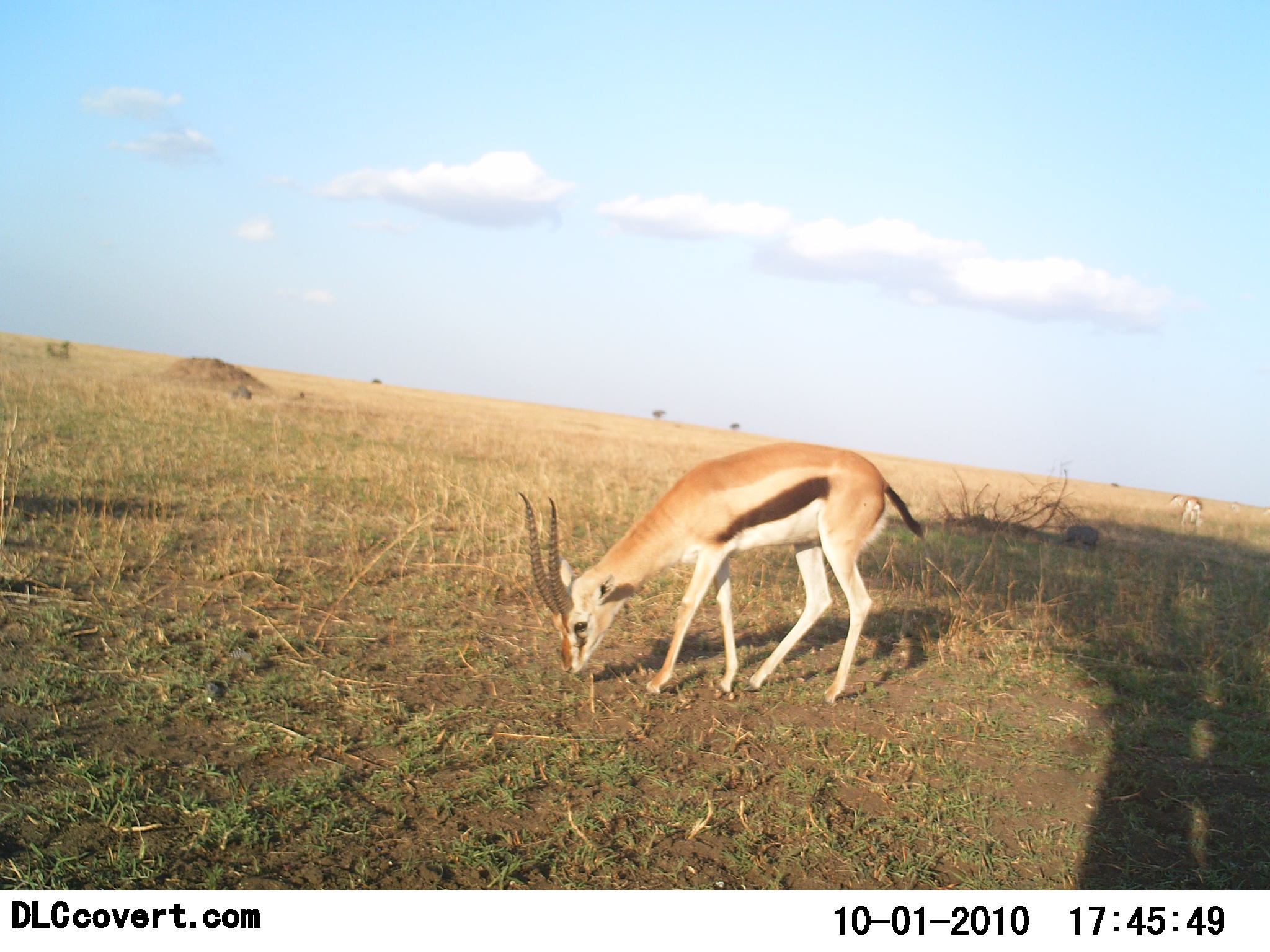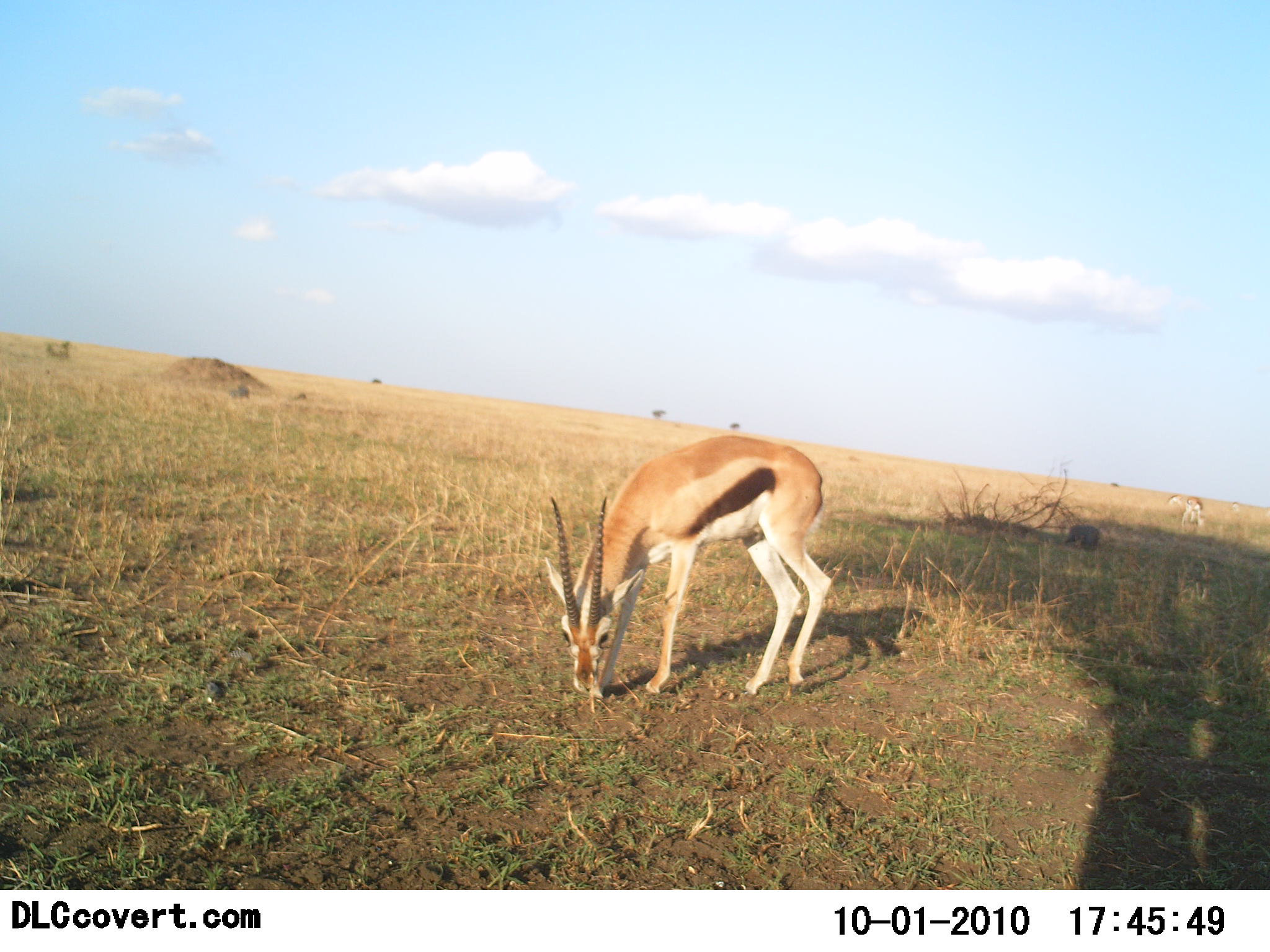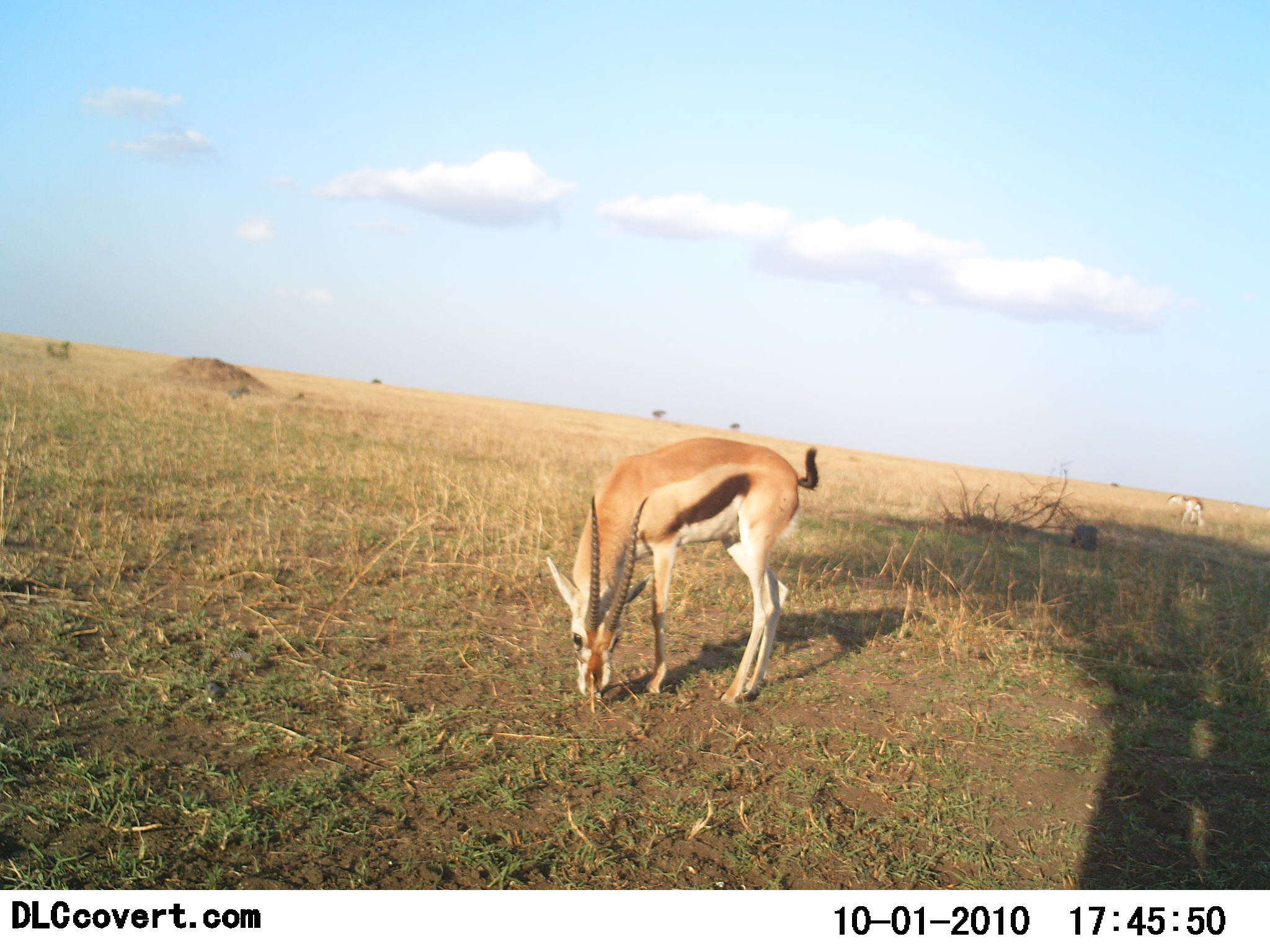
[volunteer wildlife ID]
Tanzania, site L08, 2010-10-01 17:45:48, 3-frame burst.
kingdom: Animalia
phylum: Chordata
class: Mammalia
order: Artiodactyla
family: Bovidae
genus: Eudorcas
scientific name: Eudorcas thomsonii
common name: thomson's gazelle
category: gazellethomsons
Gazellethomsons (thomson's gazelle) (Eudorcas thomsonii), count 2. Behavior (volunteer vote fractions): standing 45%, resting 0%, moving 0%, interacting 0%. Young present (vote fraction): 0%. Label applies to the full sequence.